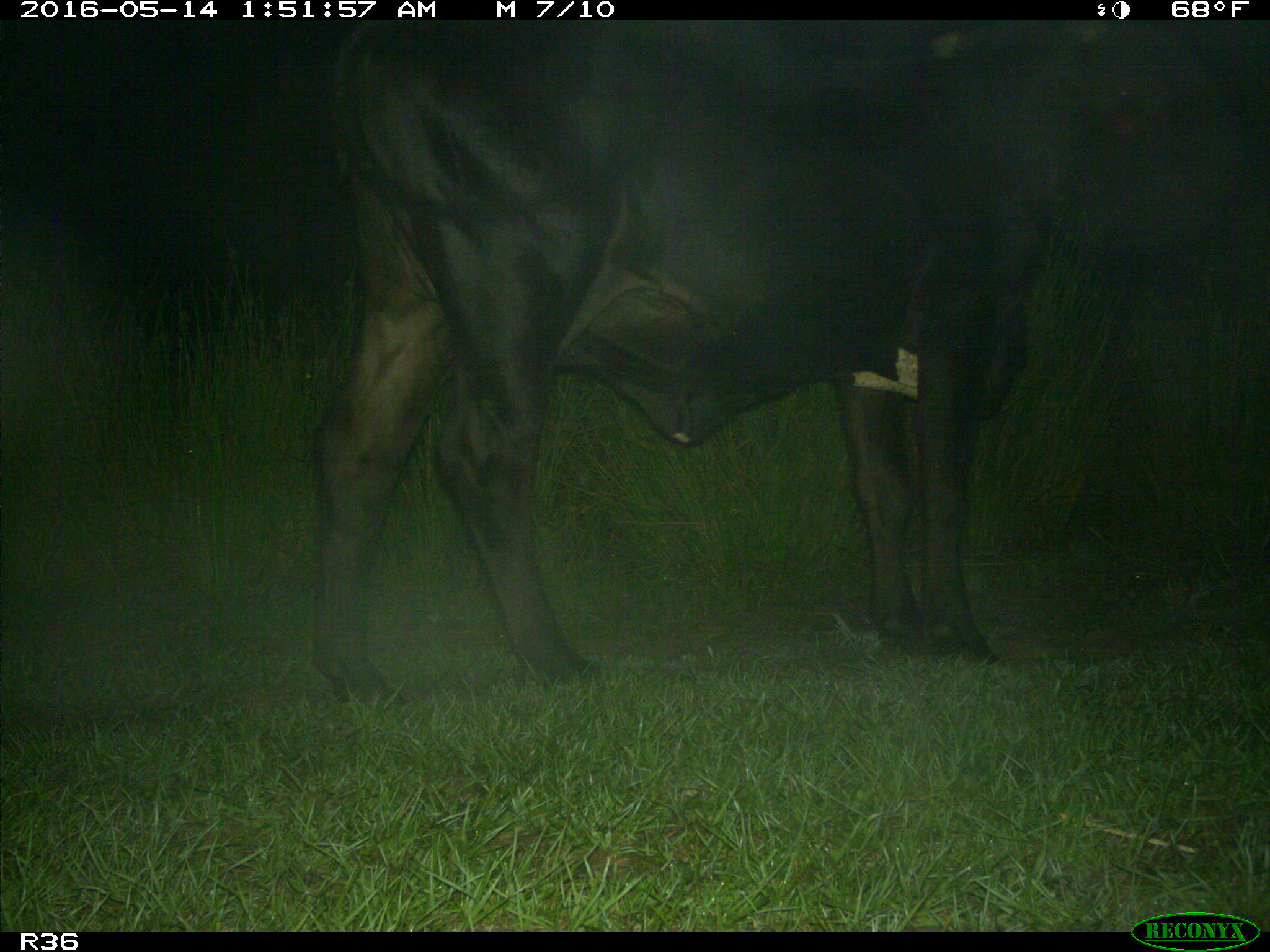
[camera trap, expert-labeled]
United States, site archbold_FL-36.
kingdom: Animalia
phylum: Chordata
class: Mammalia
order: Artiodactyla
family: Bovidae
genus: Bos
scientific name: Bos taurus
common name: domestic cow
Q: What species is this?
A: Bos taurus (domestic cow).